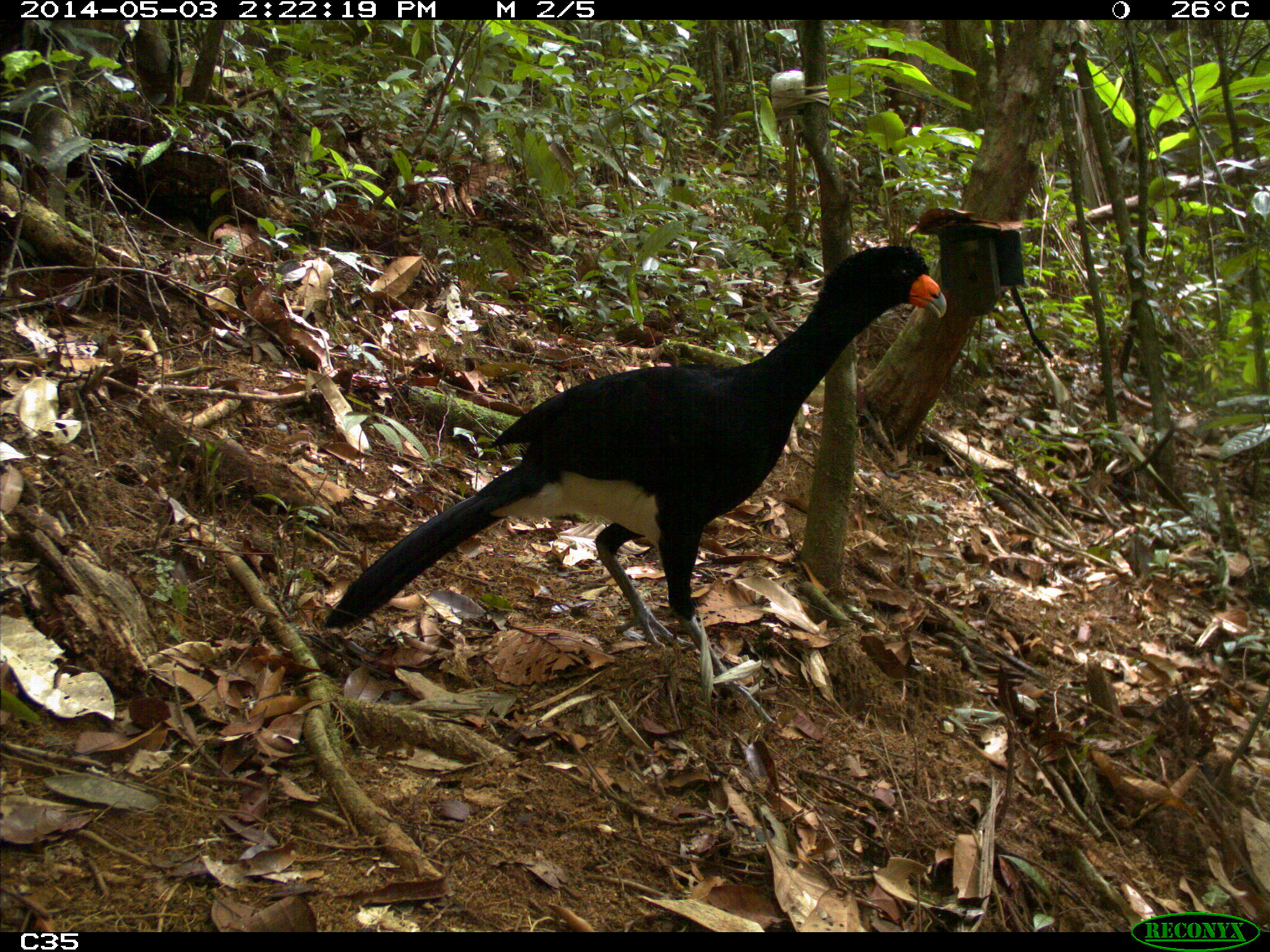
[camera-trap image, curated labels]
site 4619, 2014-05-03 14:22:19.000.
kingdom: Animalia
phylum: Chordata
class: Aves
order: Galliformes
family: Cracidae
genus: Crax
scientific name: Crax alector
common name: black curassow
Crax alector (black curassow), count 2, age adult, sex female.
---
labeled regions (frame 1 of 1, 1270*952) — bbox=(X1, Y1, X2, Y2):
crax alector: bbox=(317, 244, 948, 723)